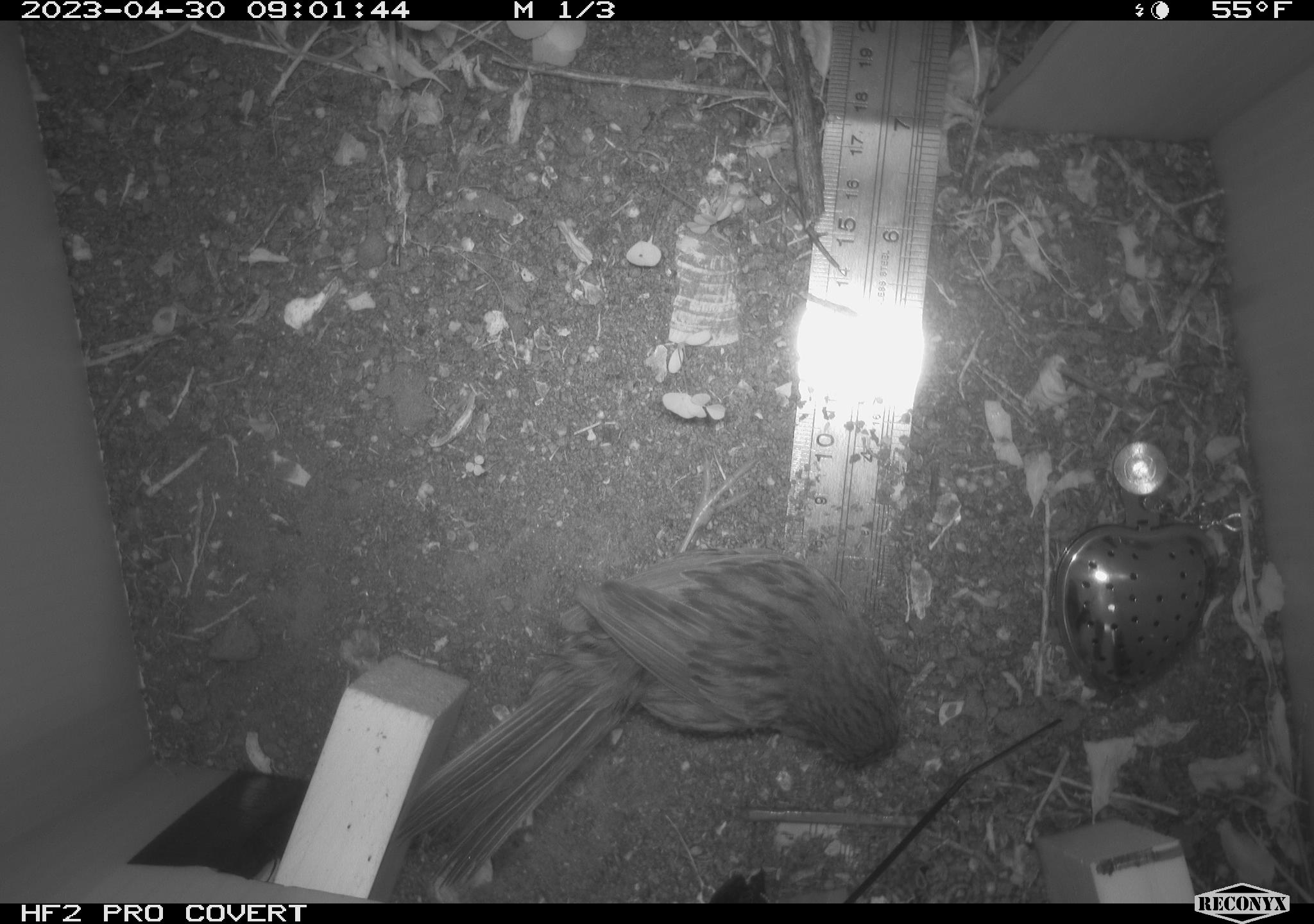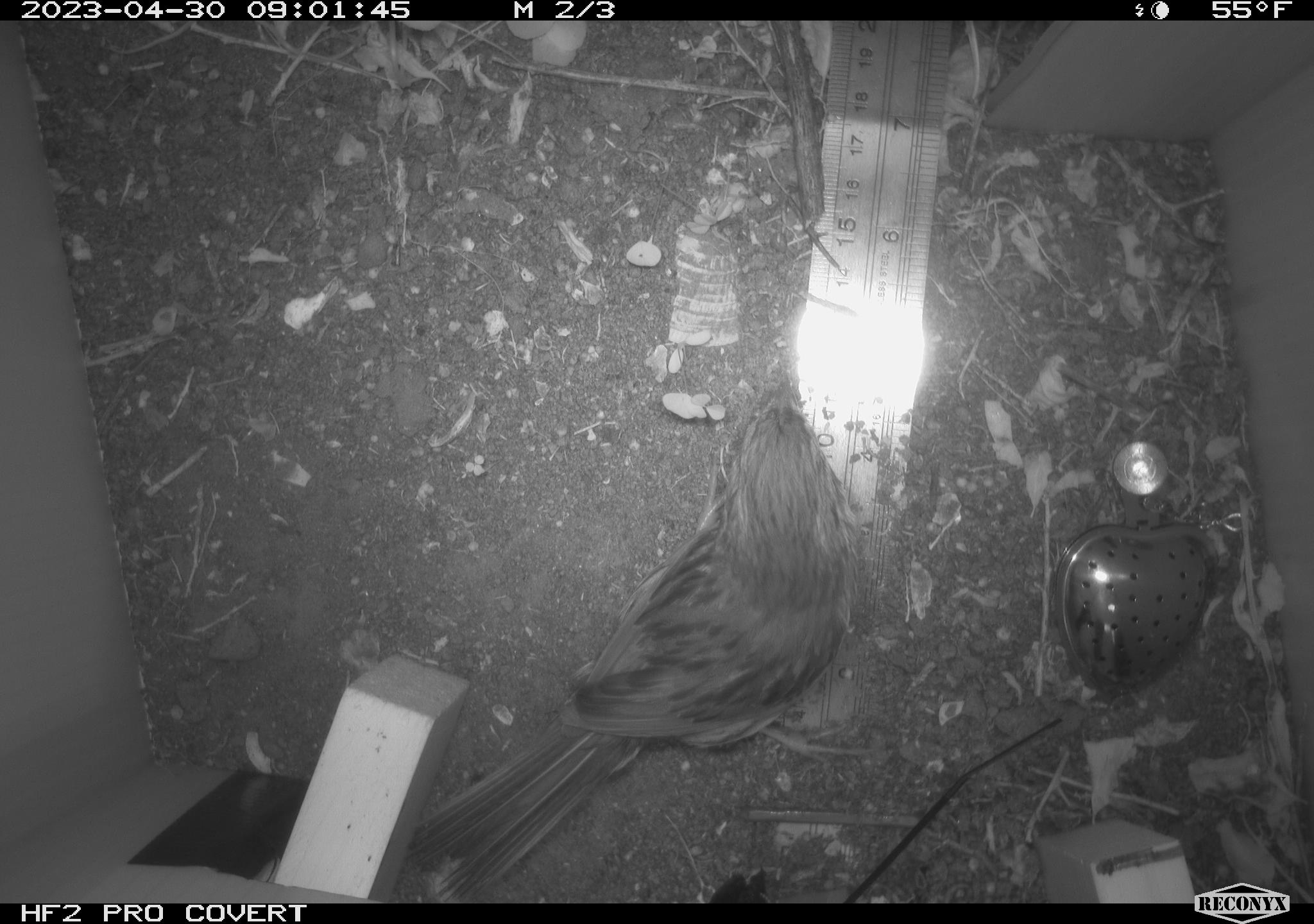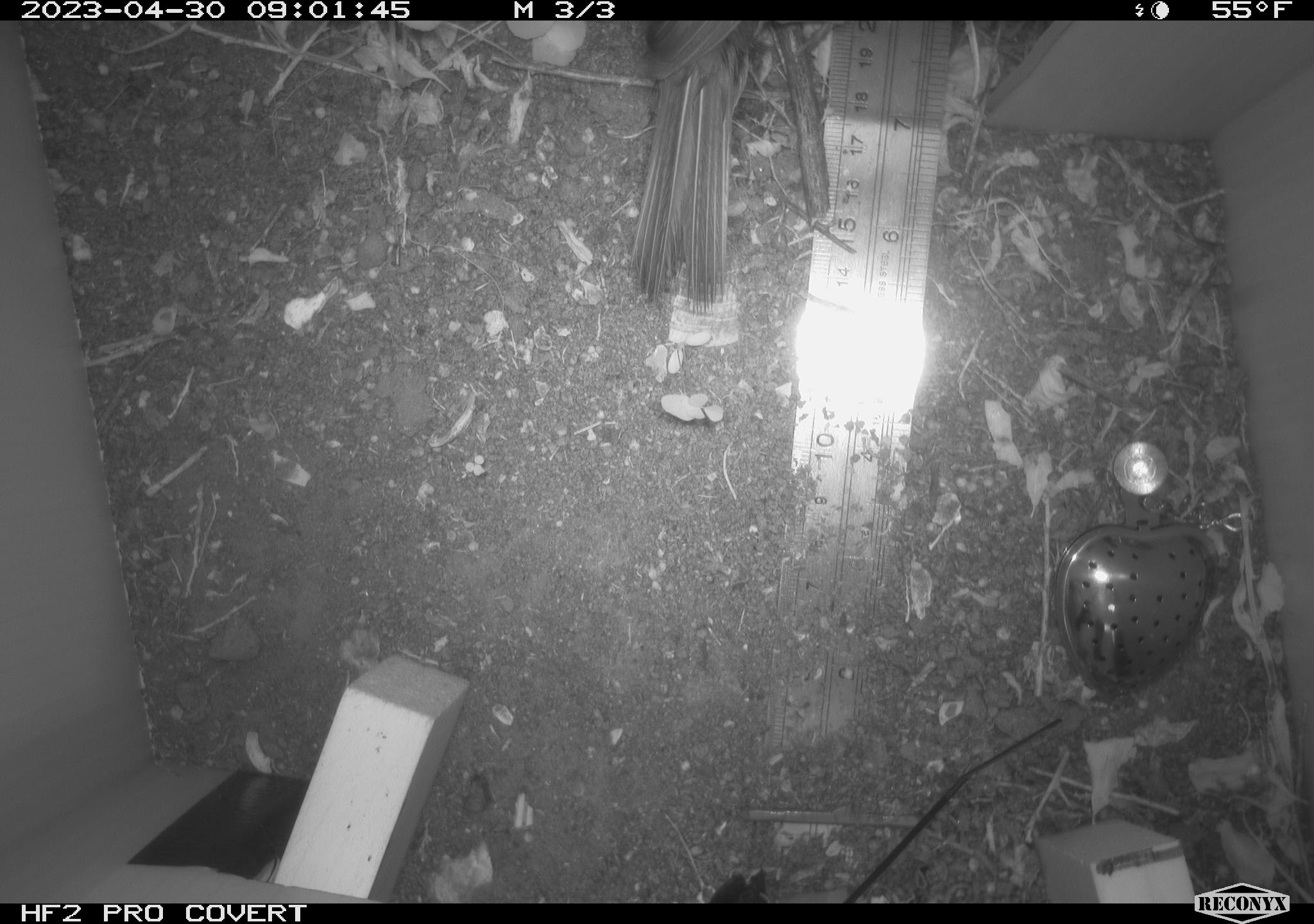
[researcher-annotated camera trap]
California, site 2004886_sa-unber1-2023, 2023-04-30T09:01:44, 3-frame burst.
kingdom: Animalia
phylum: Chordata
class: Aves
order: Passeriformes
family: Passerellidae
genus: Melospiza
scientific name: Melospiza melodia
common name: song sparrow